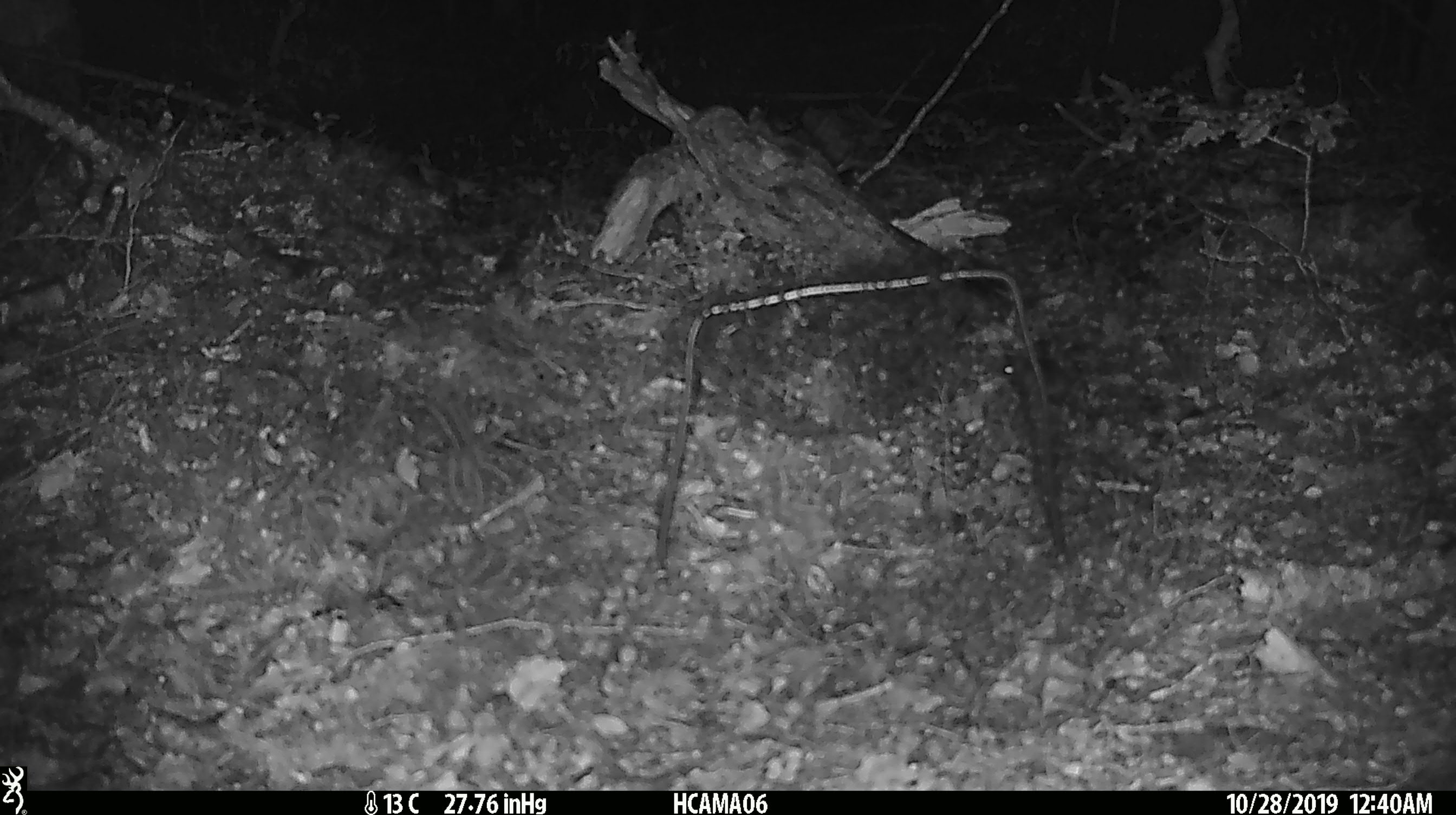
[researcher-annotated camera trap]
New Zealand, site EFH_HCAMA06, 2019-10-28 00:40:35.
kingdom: Animalia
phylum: Chordata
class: Mammalia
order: Rodentia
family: Muridae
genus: Mus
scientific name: Mus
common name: mouse